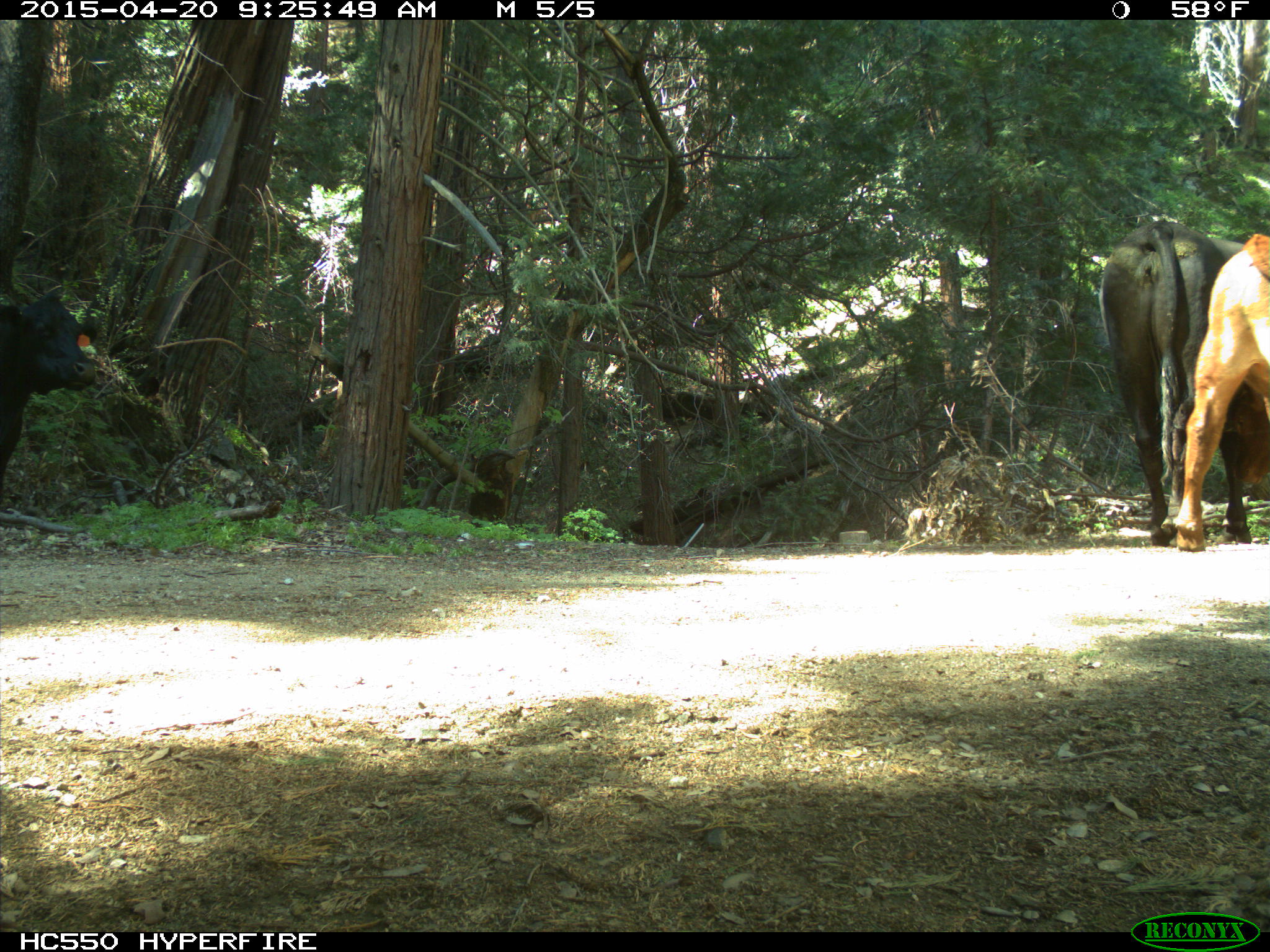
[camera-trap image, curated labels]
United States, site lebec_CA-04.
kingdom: Animalia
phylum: Chordata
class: Mammalia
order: Artiodactyla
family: Bovidae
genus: Bos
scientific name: Bos taurus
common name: domestic cow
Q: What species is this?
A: Bos taurus (domestic cow).